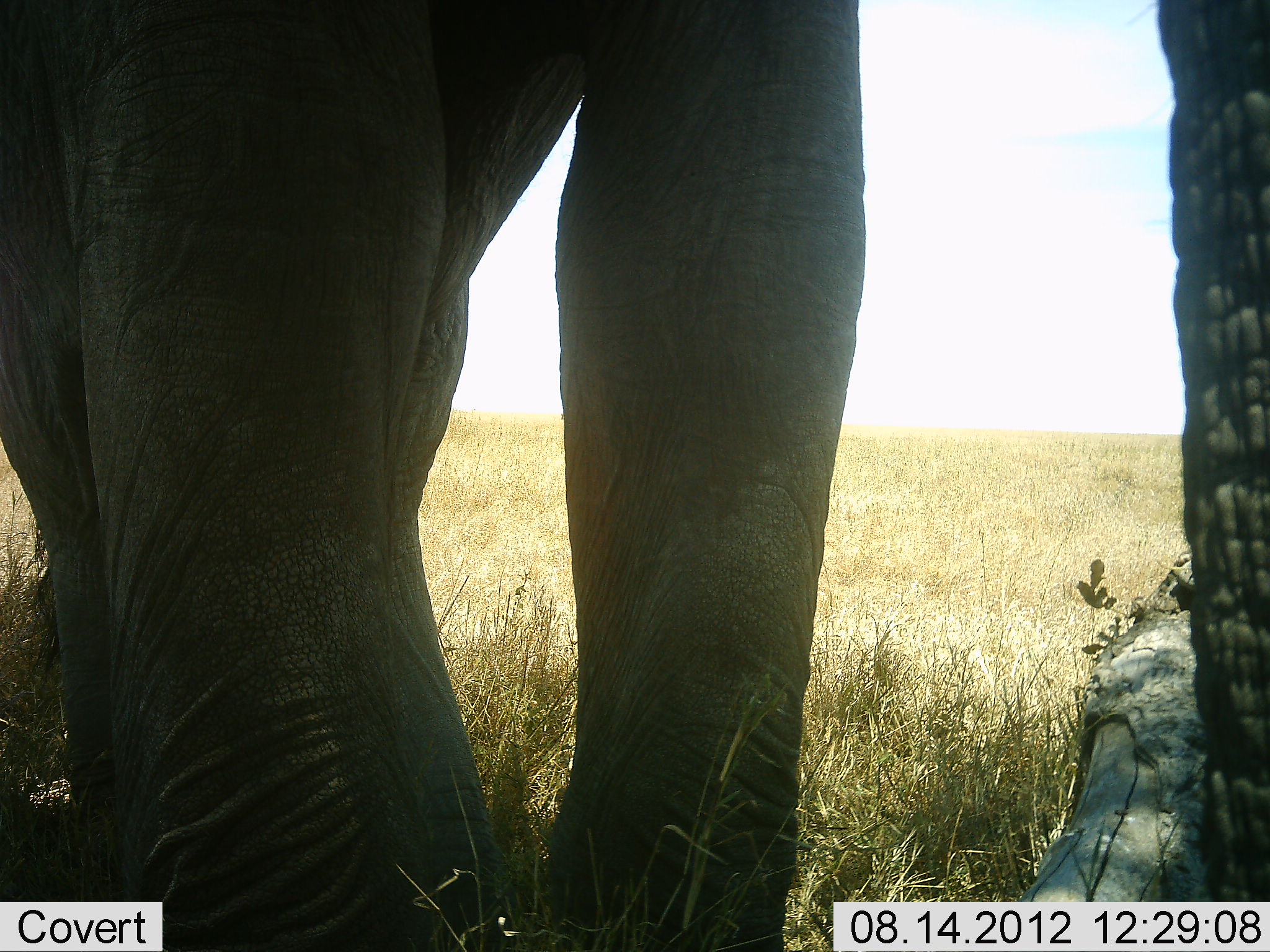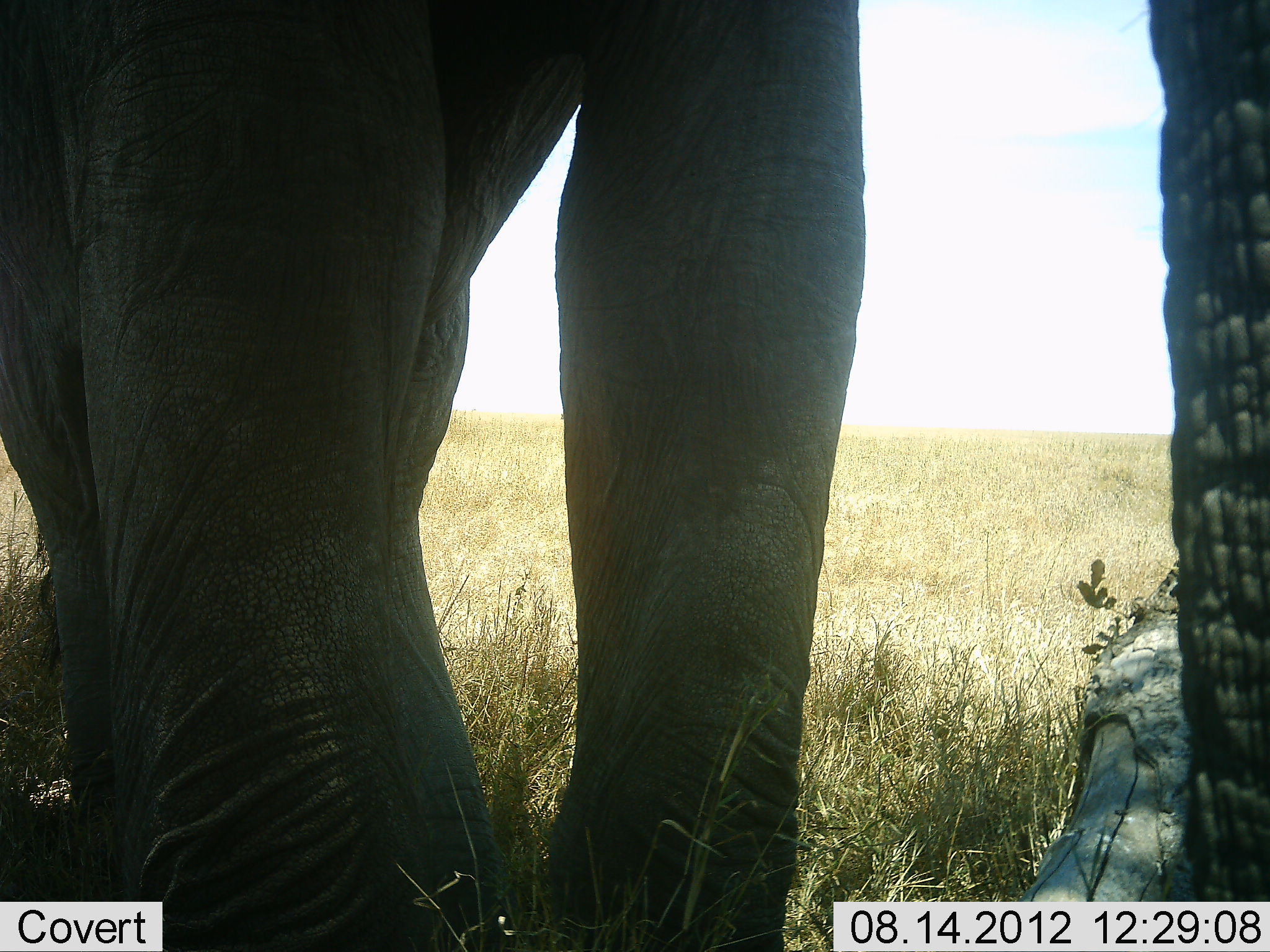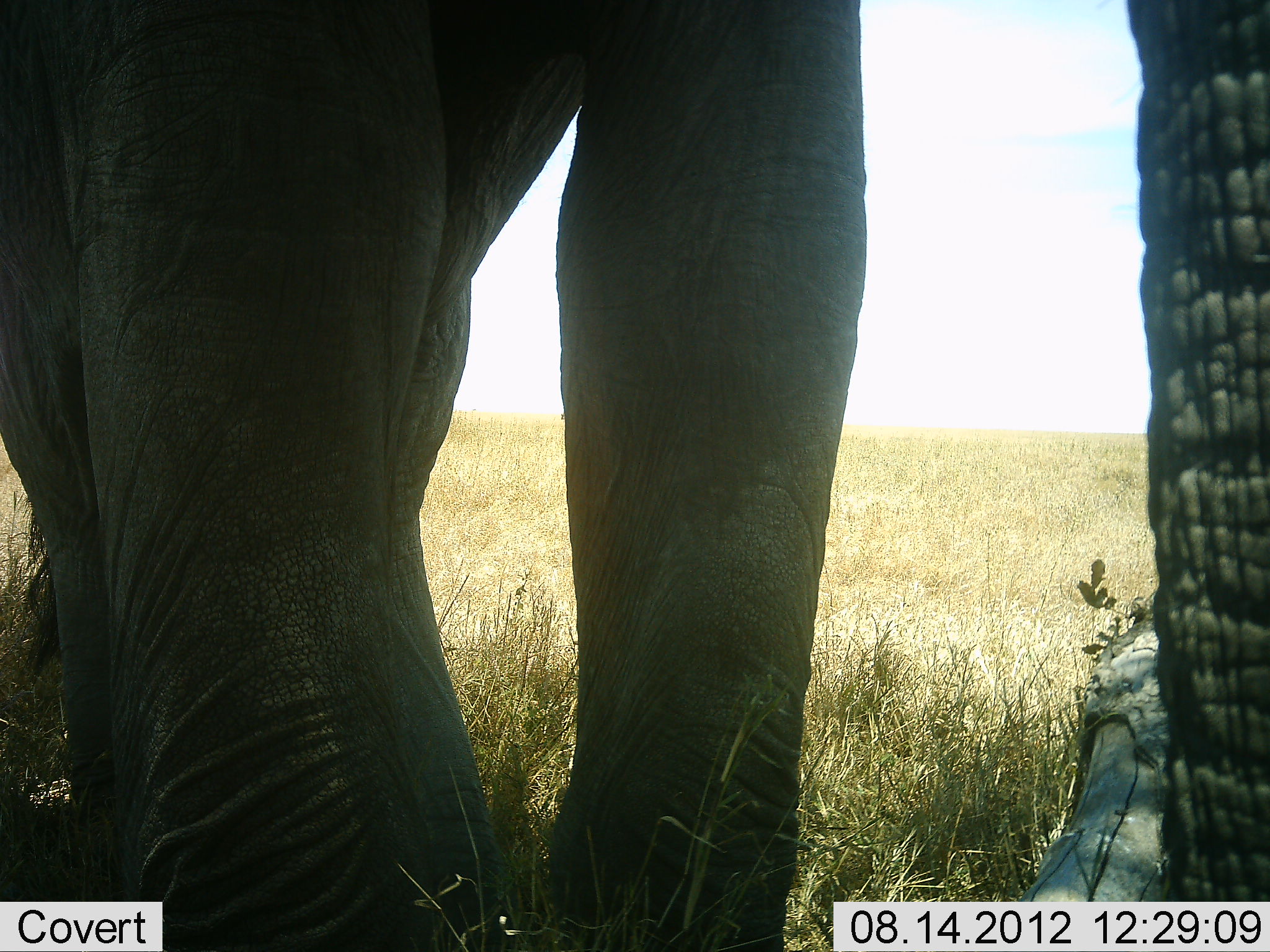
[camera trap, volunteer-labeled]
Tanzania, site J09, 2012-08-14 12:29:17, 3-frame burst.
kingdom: Animalia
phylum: Chordata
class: Mammalia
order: Proboscidea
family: Elephantidae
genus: Loxodonta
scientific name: Loxodonta africana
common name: african bush elephant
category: elephant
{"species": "elephant (african bush elephant) (Loxodonta africana)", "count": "1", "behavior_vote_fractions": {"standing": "100%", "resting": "0%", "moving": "0%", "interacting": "0%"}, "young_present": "0%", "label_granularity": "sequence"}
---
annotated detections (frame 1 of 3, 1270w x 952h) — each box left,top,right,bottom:
animal: 1,1,1270,951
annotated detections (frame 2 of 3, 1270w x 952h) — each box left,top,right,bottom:
animal: 2,1,1270,951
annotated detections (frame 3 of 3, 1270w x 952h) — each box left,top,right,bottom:
animal: 0,1,1268,951